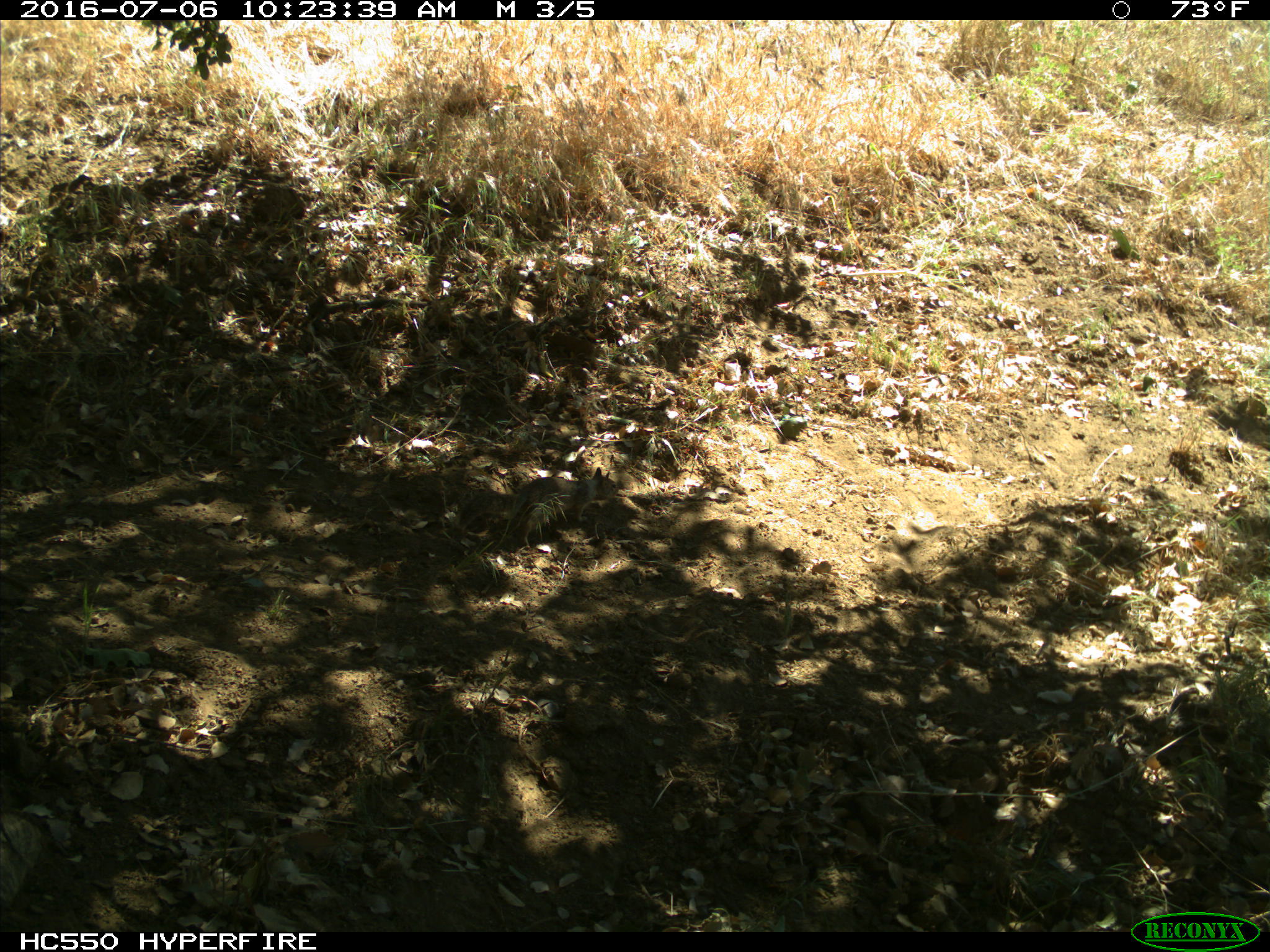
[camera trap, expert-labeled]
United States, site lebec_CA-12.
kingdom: Animalia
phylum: Chordata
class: Mammalia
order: Rodentia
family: Sciuridae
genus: Otospermophilus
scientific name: Otospermophilus beecheyi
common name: california ground squirrel